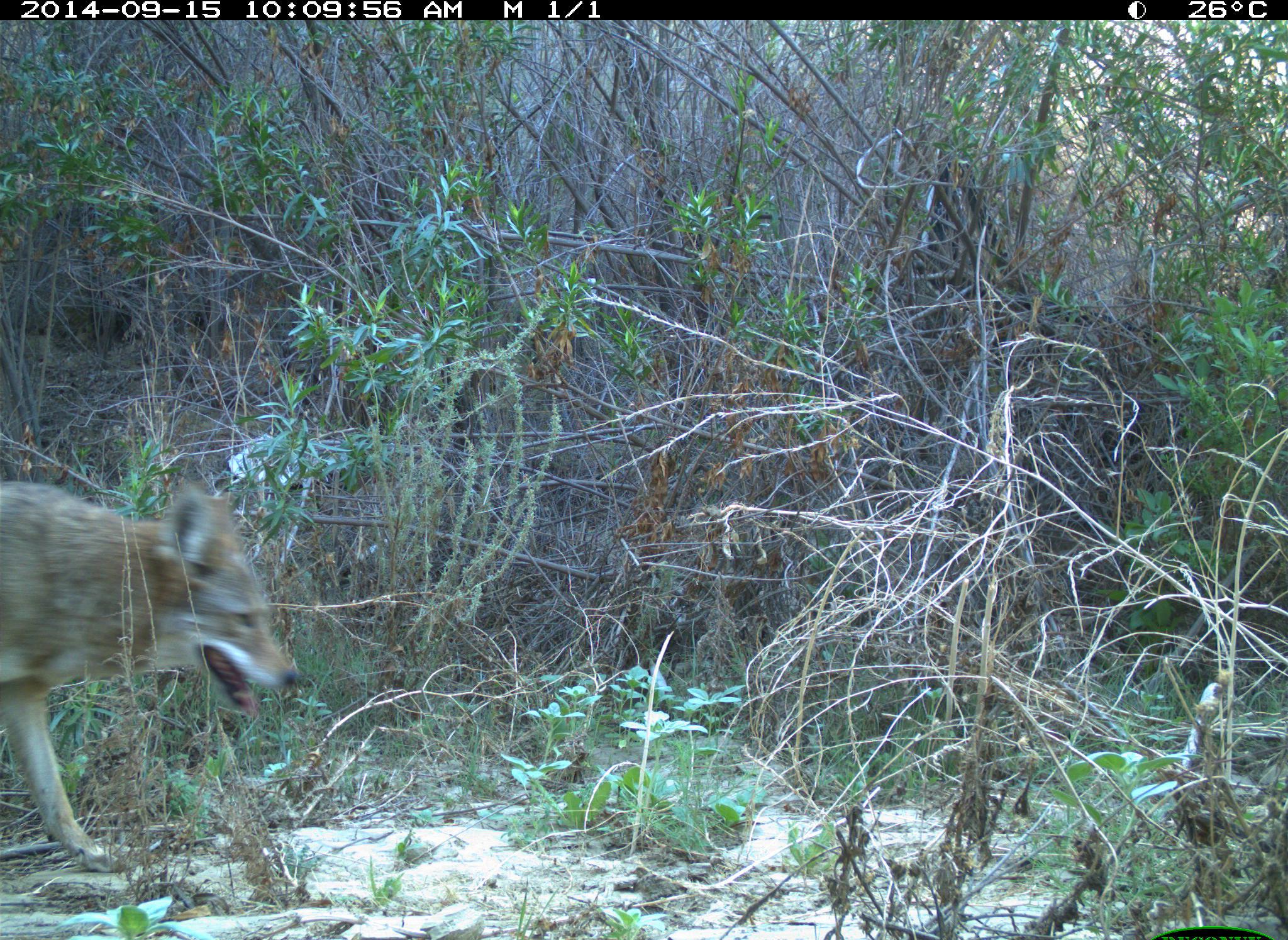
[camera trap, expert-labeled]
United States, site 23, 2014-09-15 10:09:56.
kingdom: Animalia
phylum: Chordata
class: Mammalia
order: Carnivora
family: Canidae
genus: Canis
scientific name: Canis latrans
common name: coyote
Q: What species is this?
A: Coyote (Canis latrans).